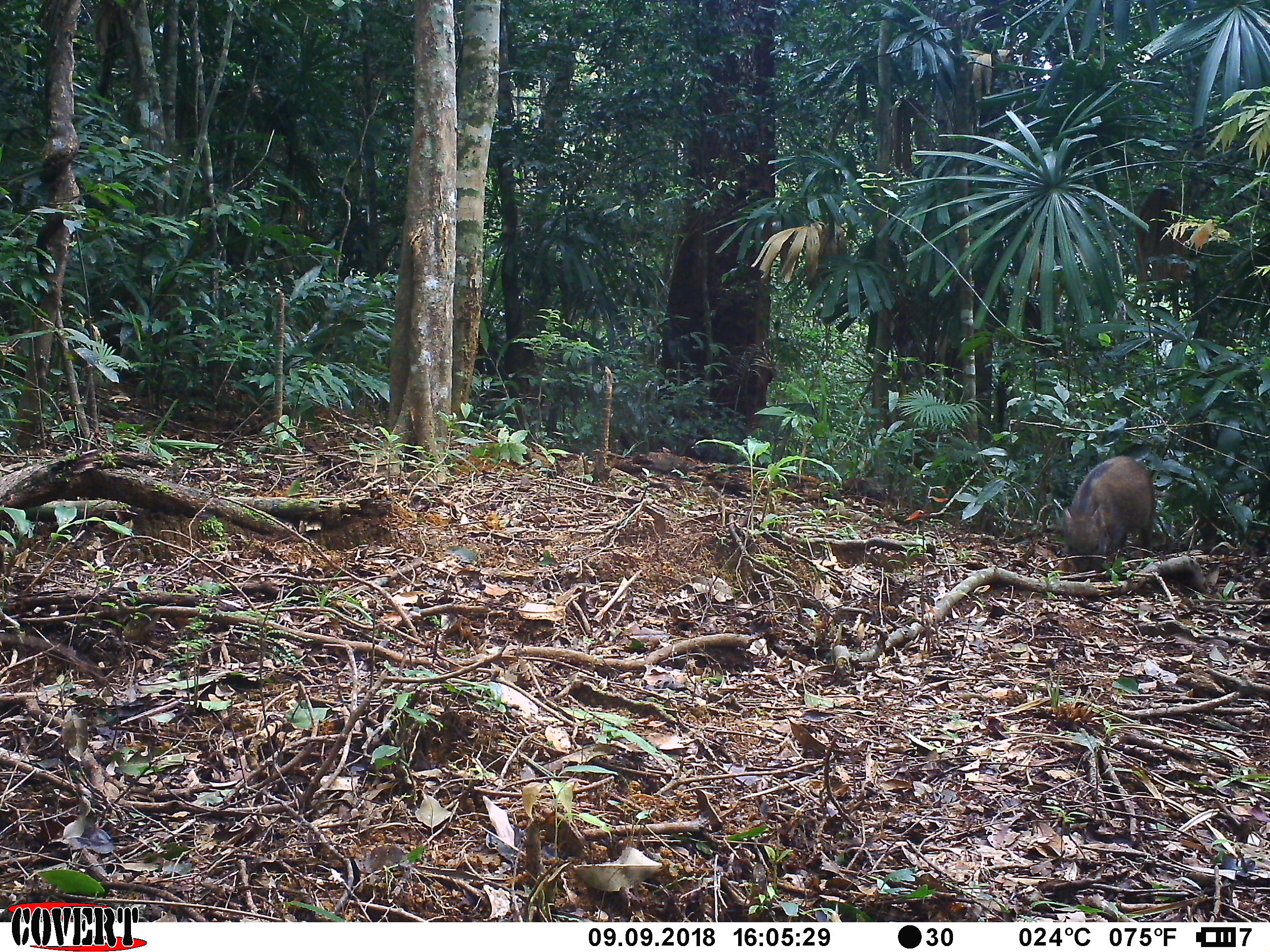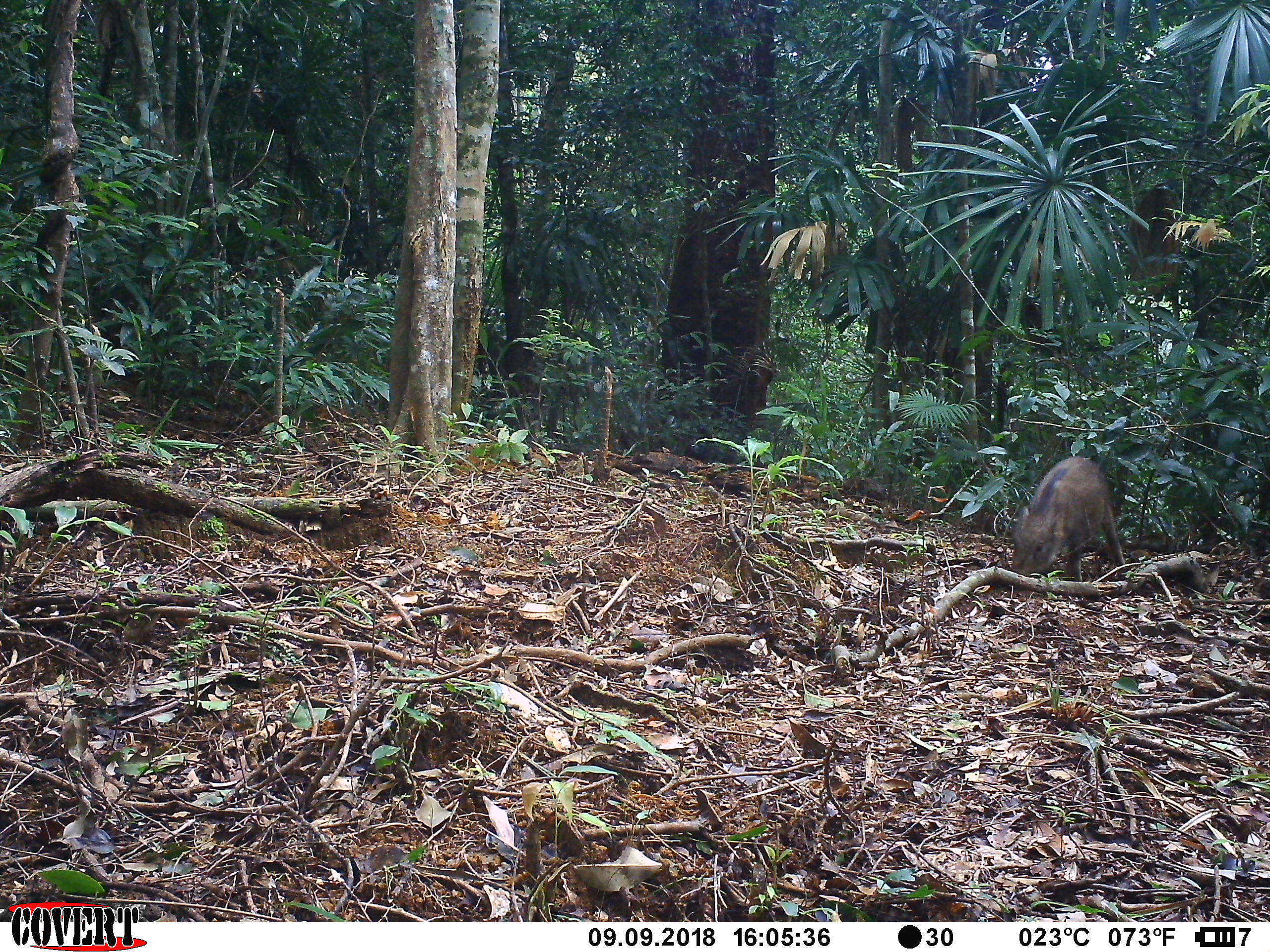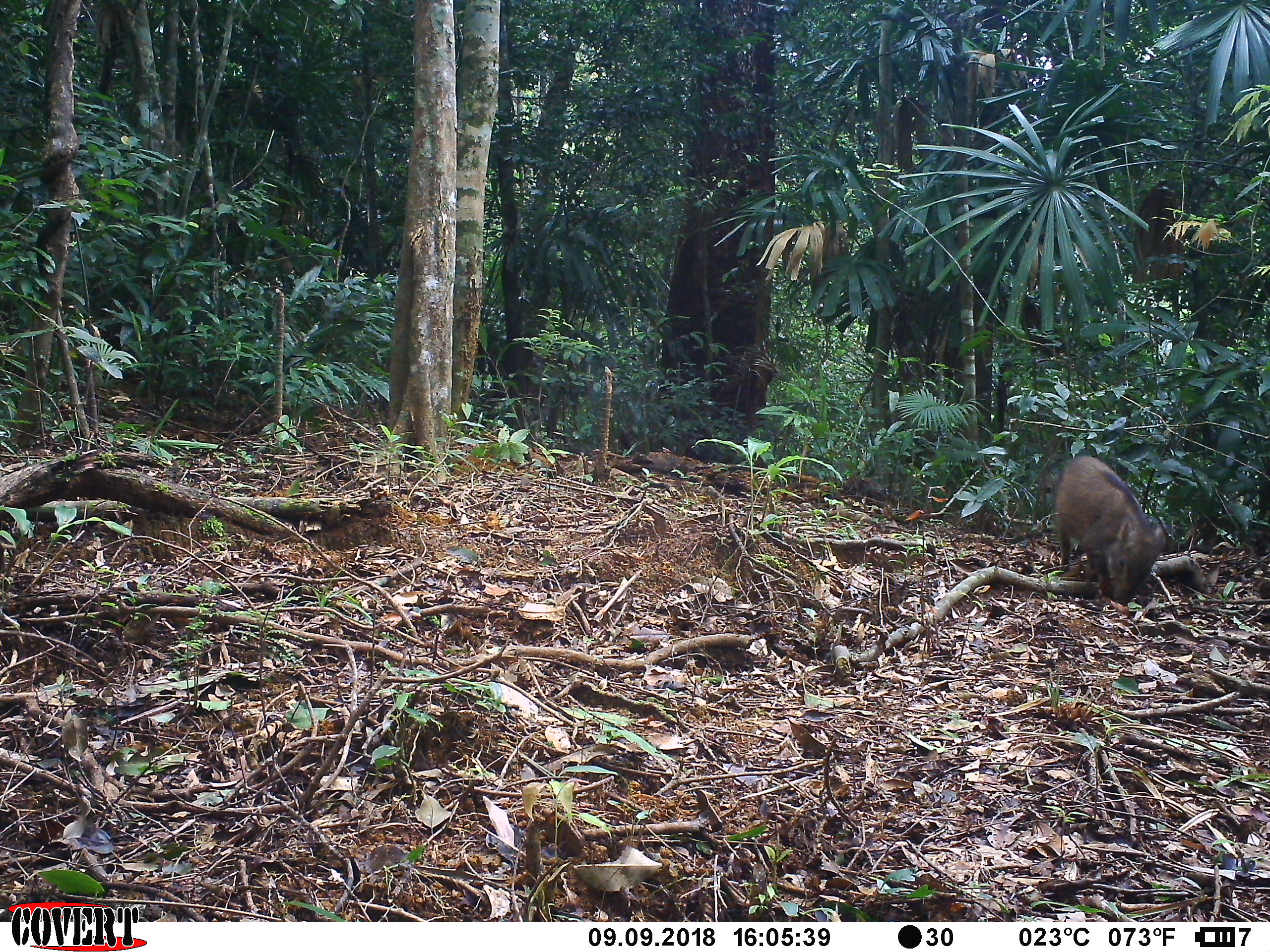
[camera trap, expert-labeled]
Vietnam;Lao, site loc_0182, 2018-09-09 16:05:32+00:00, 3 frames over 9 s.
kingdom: Animalia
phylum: Chordata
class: Mammalia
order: Artiodactyla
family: Suidae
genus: Sus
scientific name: Sus scrofa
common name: eurasian wild pig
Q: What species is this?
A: Eurasian wild pig (Sus scrofa).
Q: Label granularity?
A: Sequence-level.